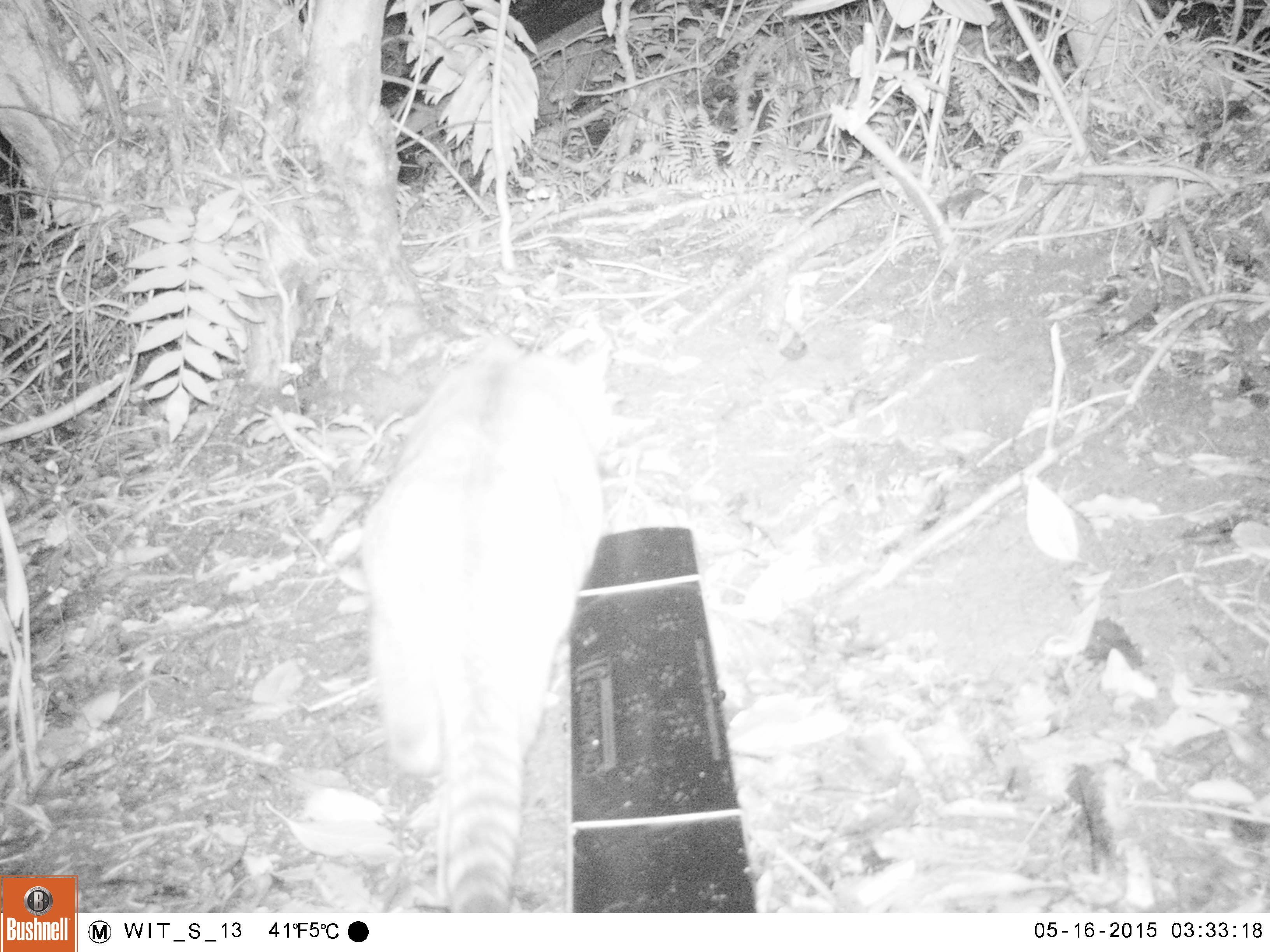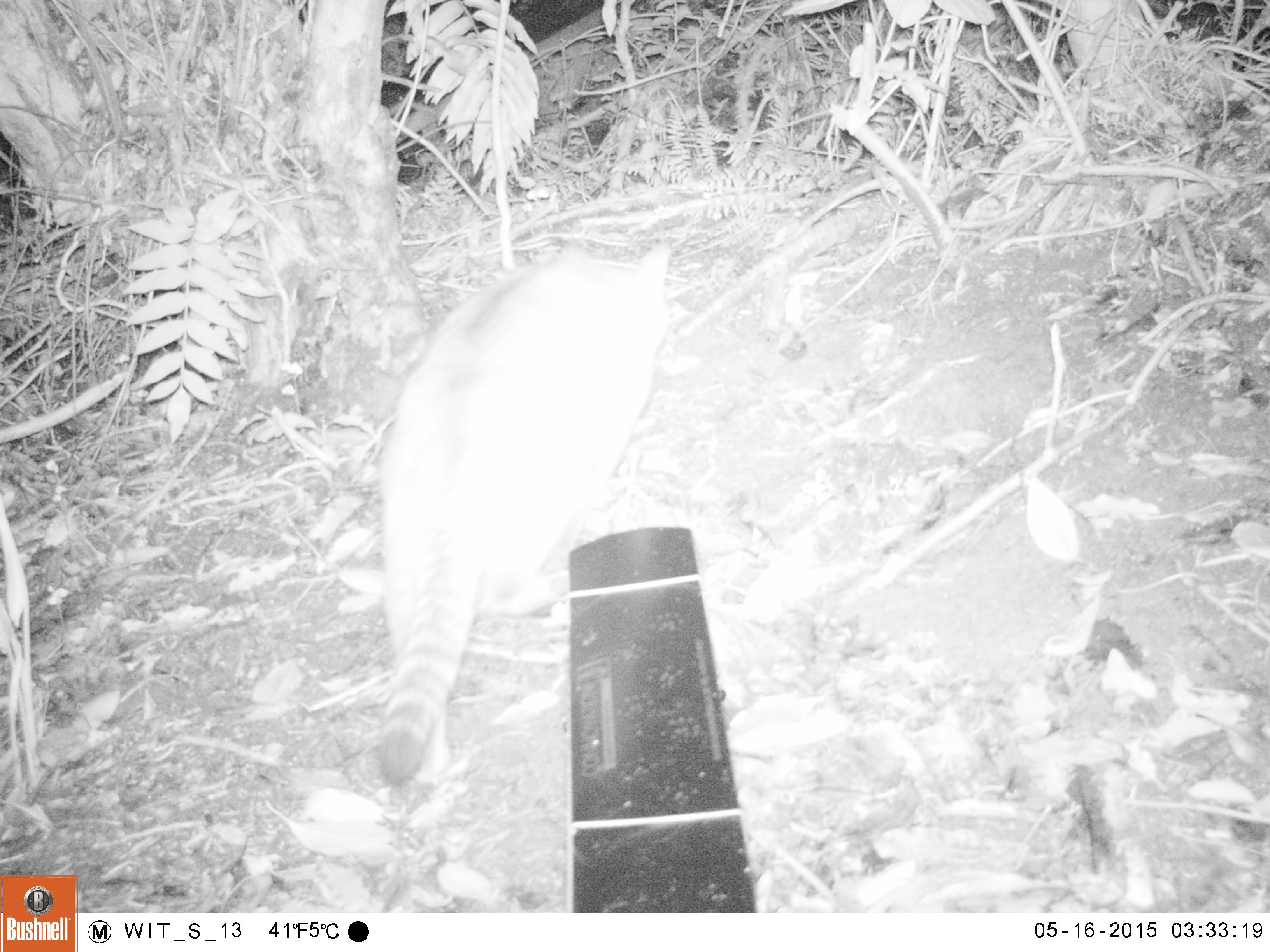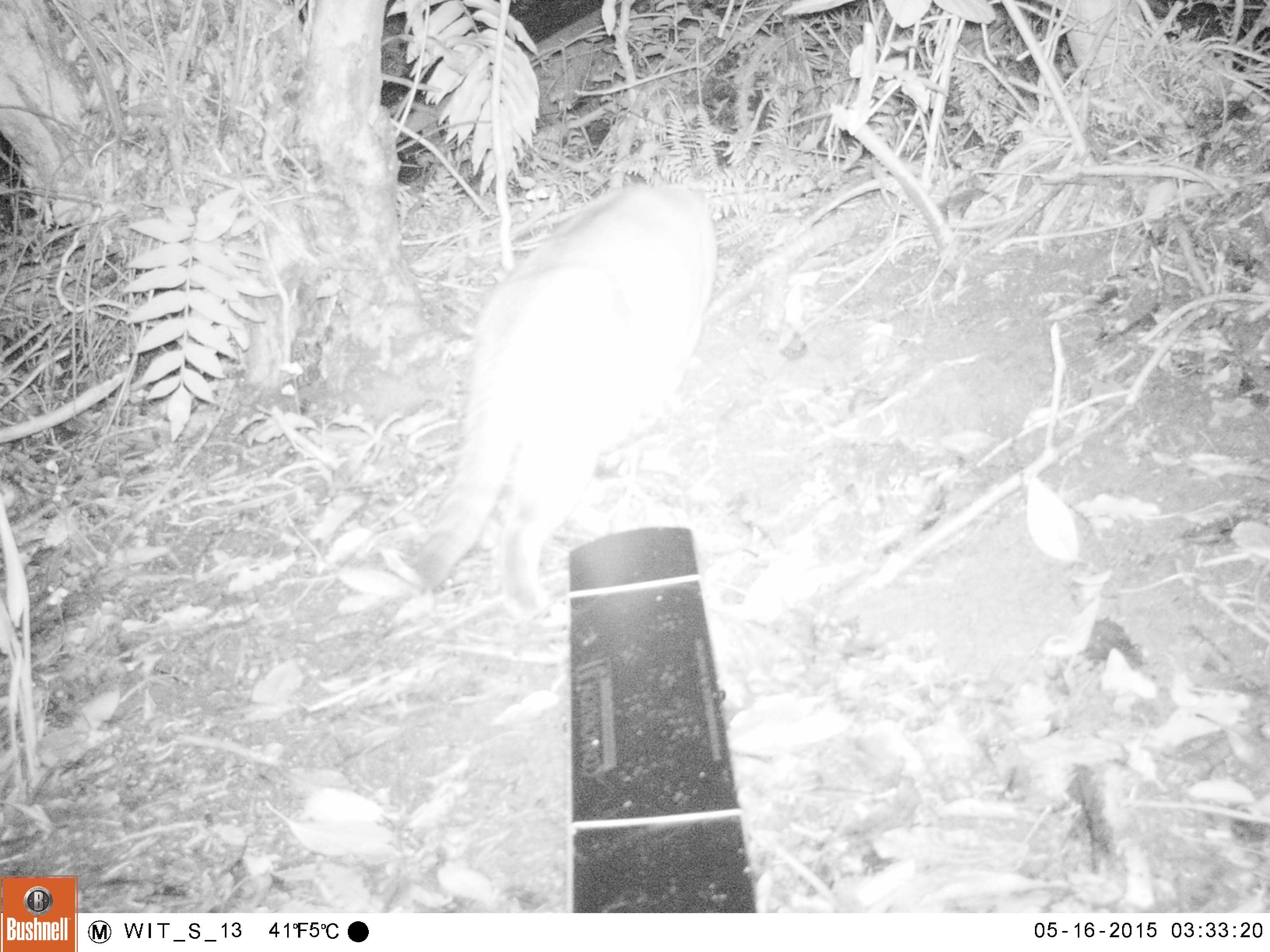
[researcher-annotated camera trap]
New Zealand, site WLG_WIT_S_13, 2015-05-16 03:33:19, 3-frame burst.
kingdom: Animalia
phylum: Chordata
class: Mammalia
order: Carnivora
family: Felidae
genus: Felis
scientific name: Felis catus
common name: domestic cat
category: cat